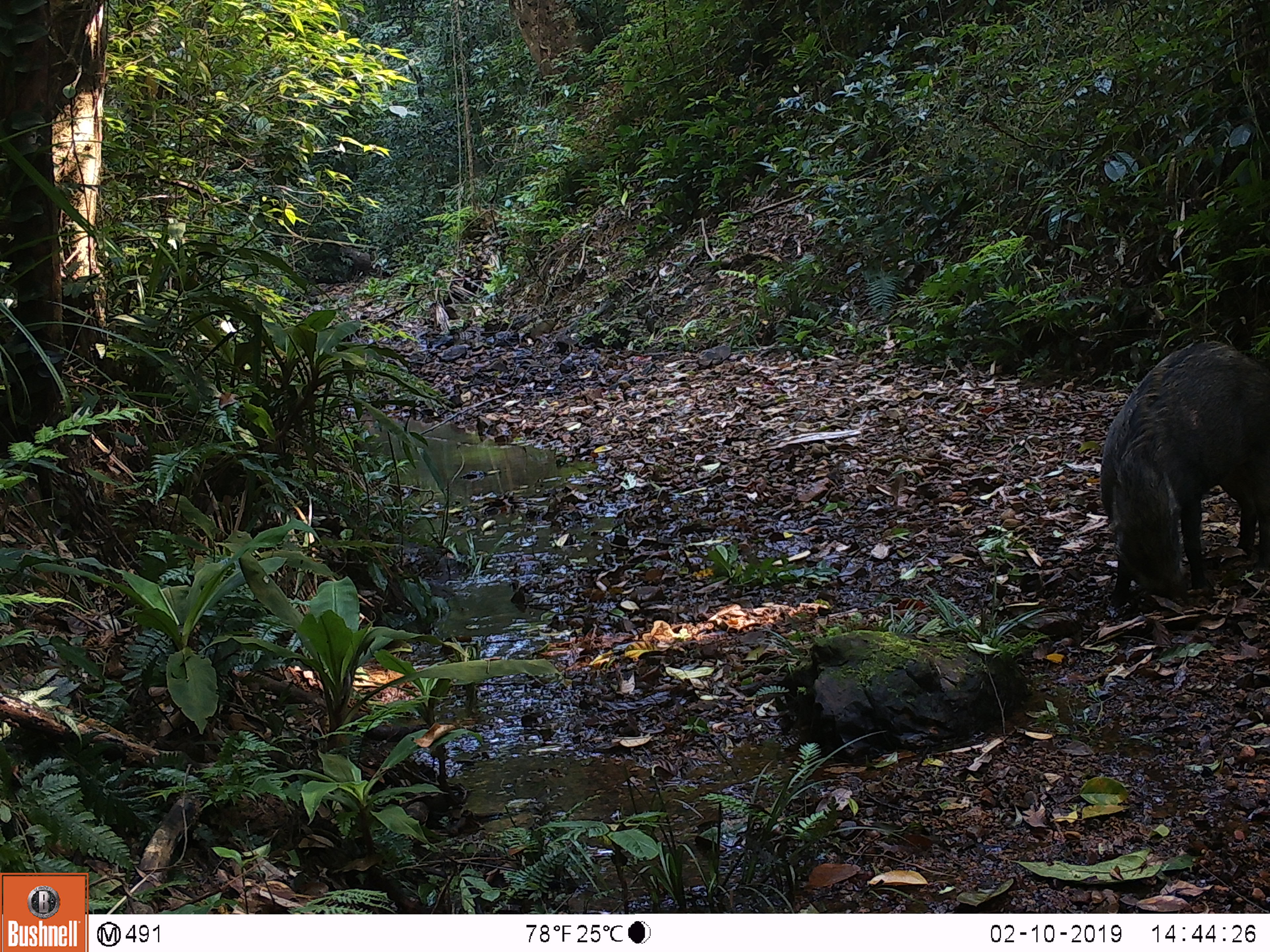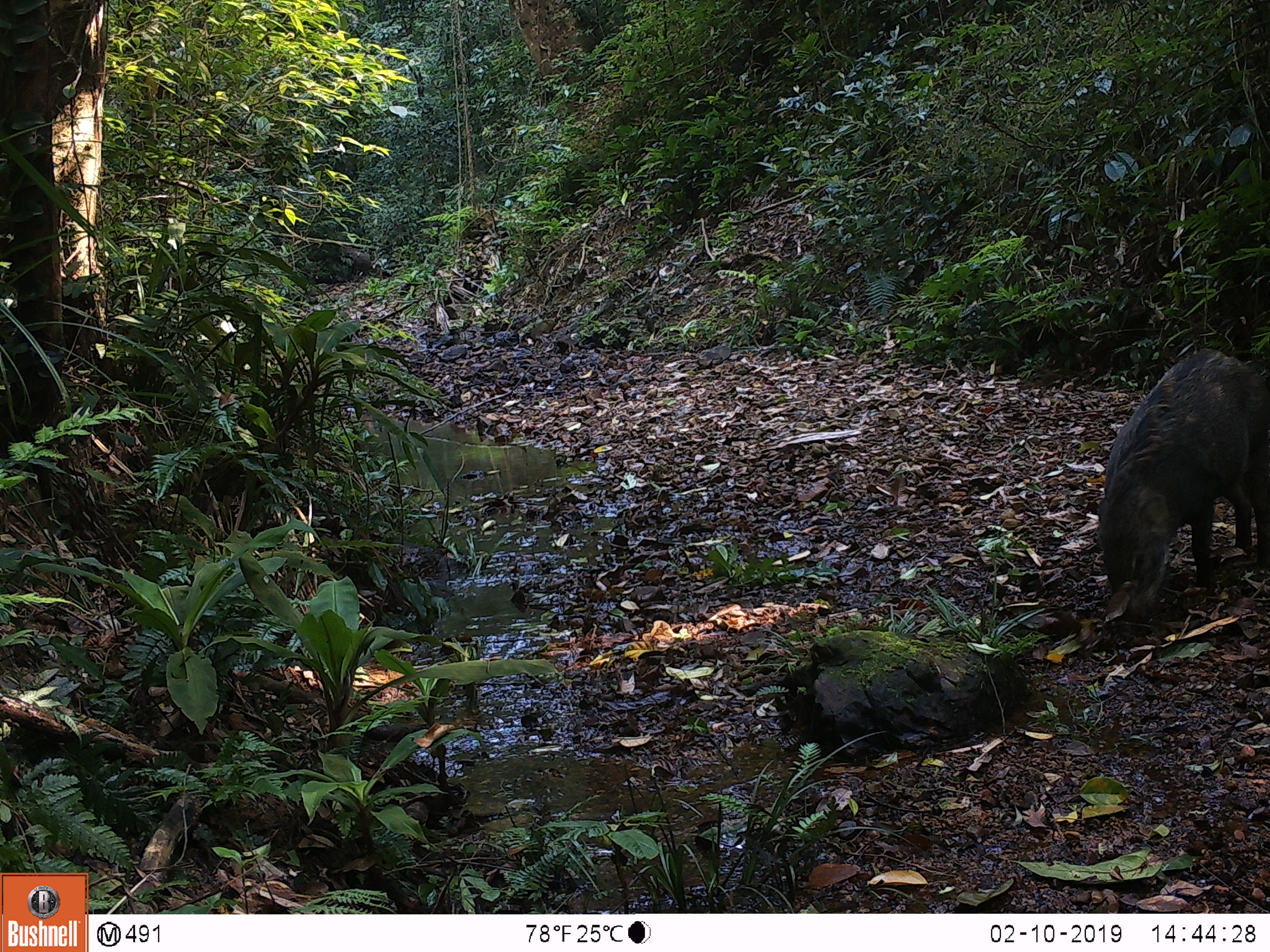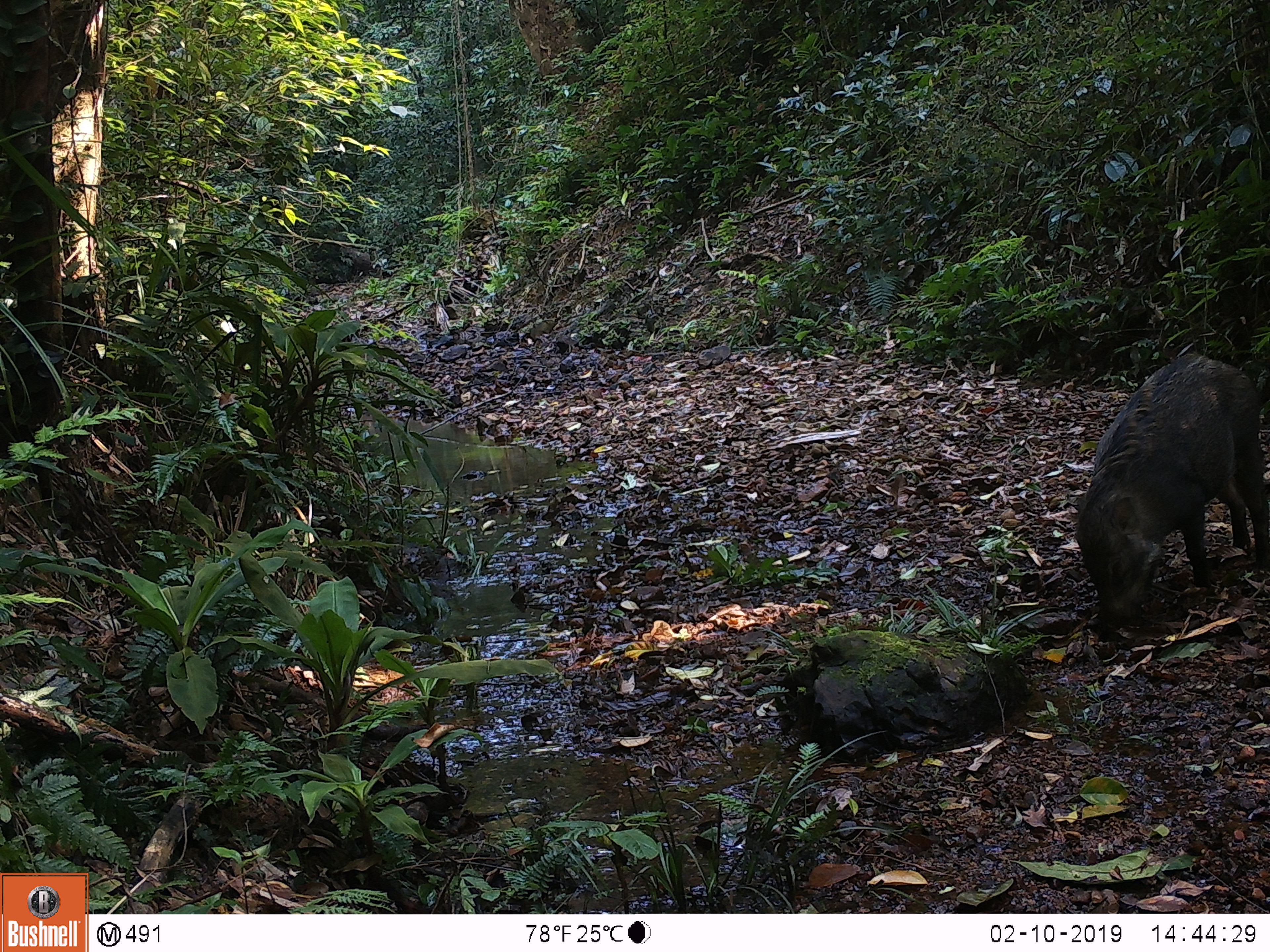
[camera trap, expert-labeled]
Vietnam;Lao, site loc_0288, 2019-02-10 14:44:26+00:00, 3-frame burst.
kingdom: Animalia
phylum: Chordata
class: Mammalia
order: Artiodactyla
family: Suidae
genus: Sus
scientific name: Sus scrofa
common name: eurasian wild pig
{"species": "eurasian wild pig (Sus scrofa)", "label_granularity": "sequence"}